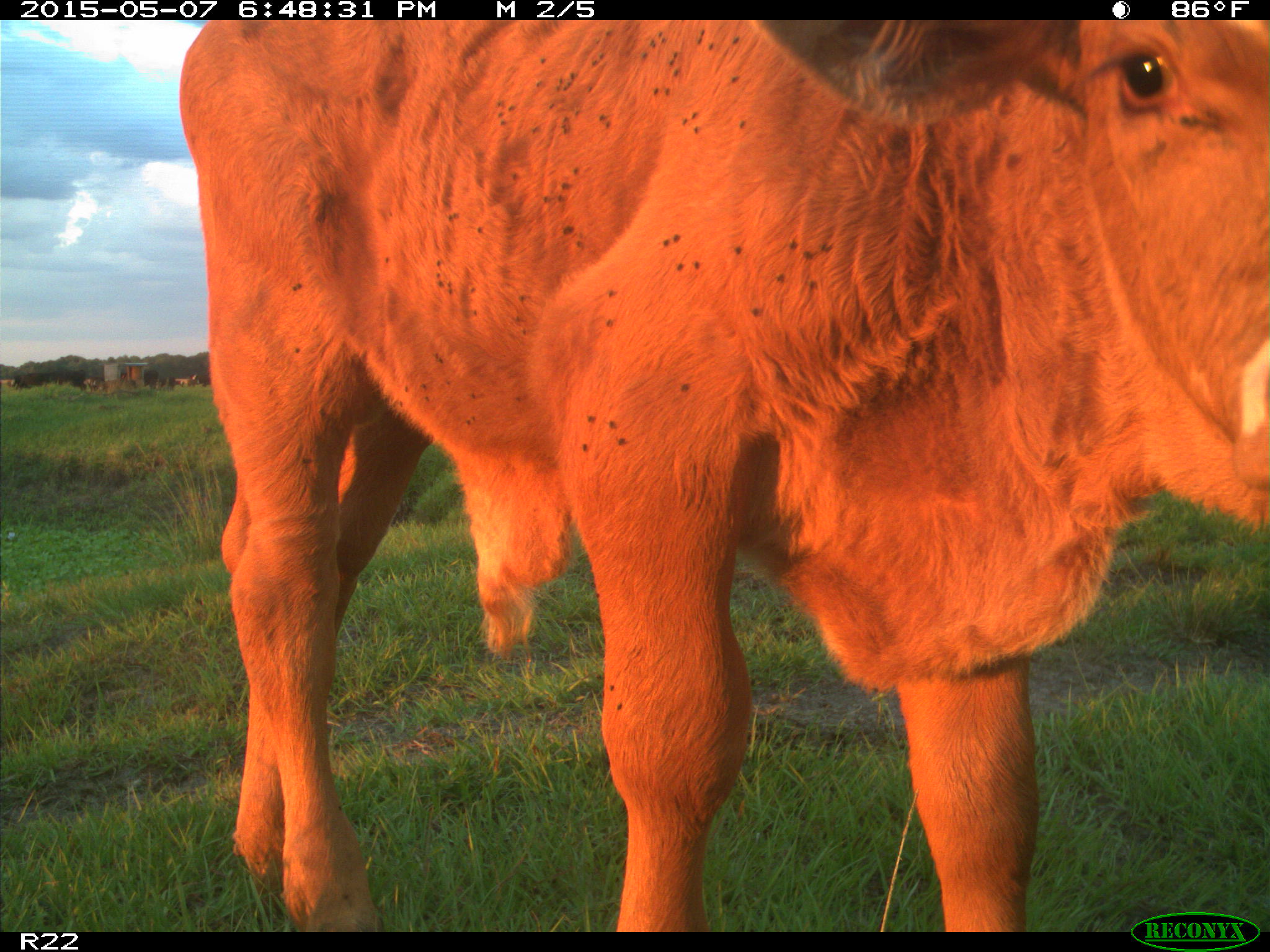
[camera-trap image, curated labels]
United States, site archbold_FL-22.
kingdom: Animalia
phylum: Chordata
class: Mammalia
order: Artiodactyla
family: Bovidae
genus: Bos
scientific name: Bos taurus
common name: domestic cow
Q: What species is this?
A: Bos taurus (domestic cow).